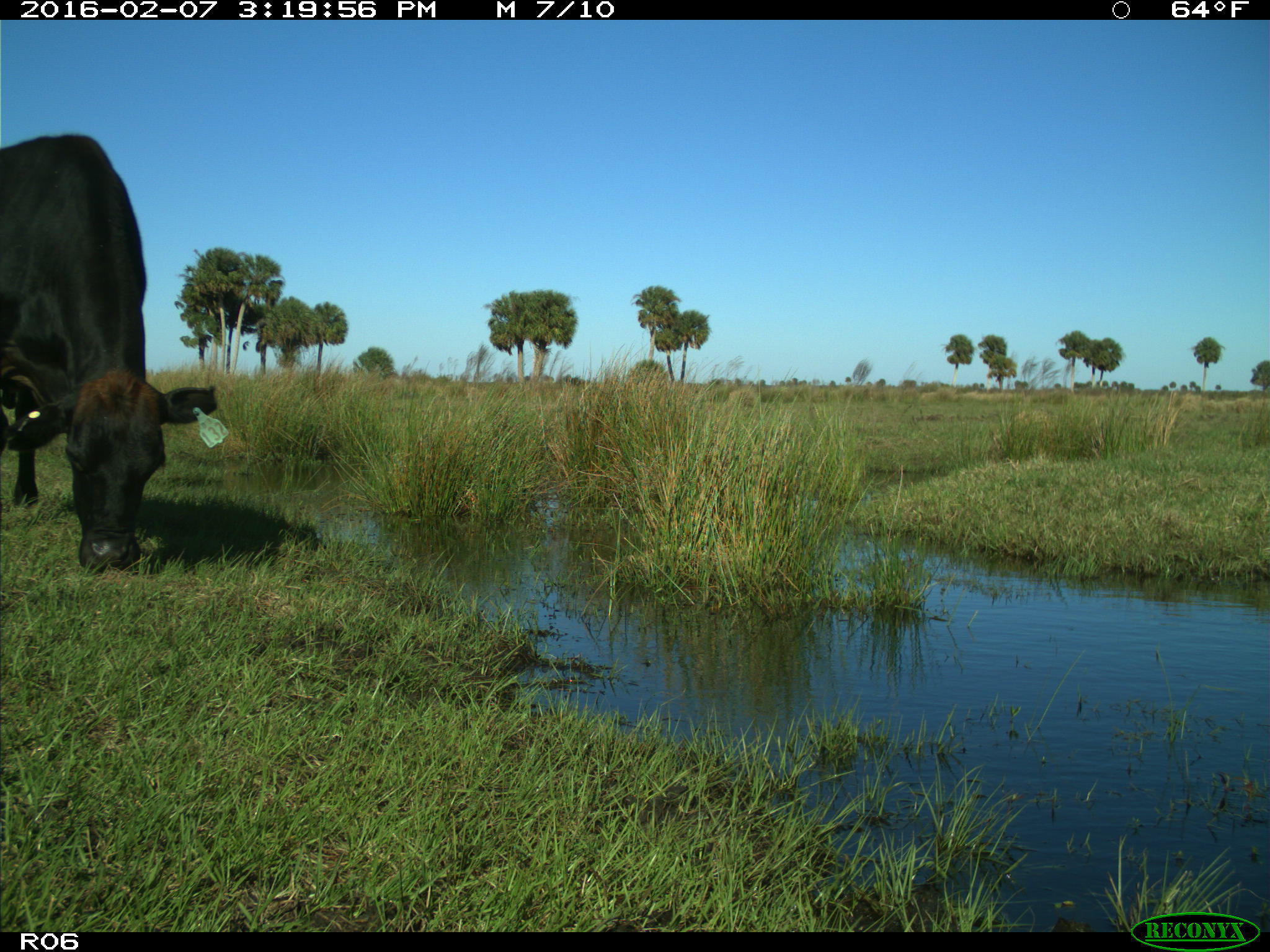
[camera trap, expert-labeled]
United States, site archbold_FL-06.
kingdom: Animalia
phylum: Chordata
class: Mammalia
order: Artiodactyla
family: Bovidae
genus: Bos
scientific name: Bos taurus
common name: domestic cow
Bos taurus (domestic cow).